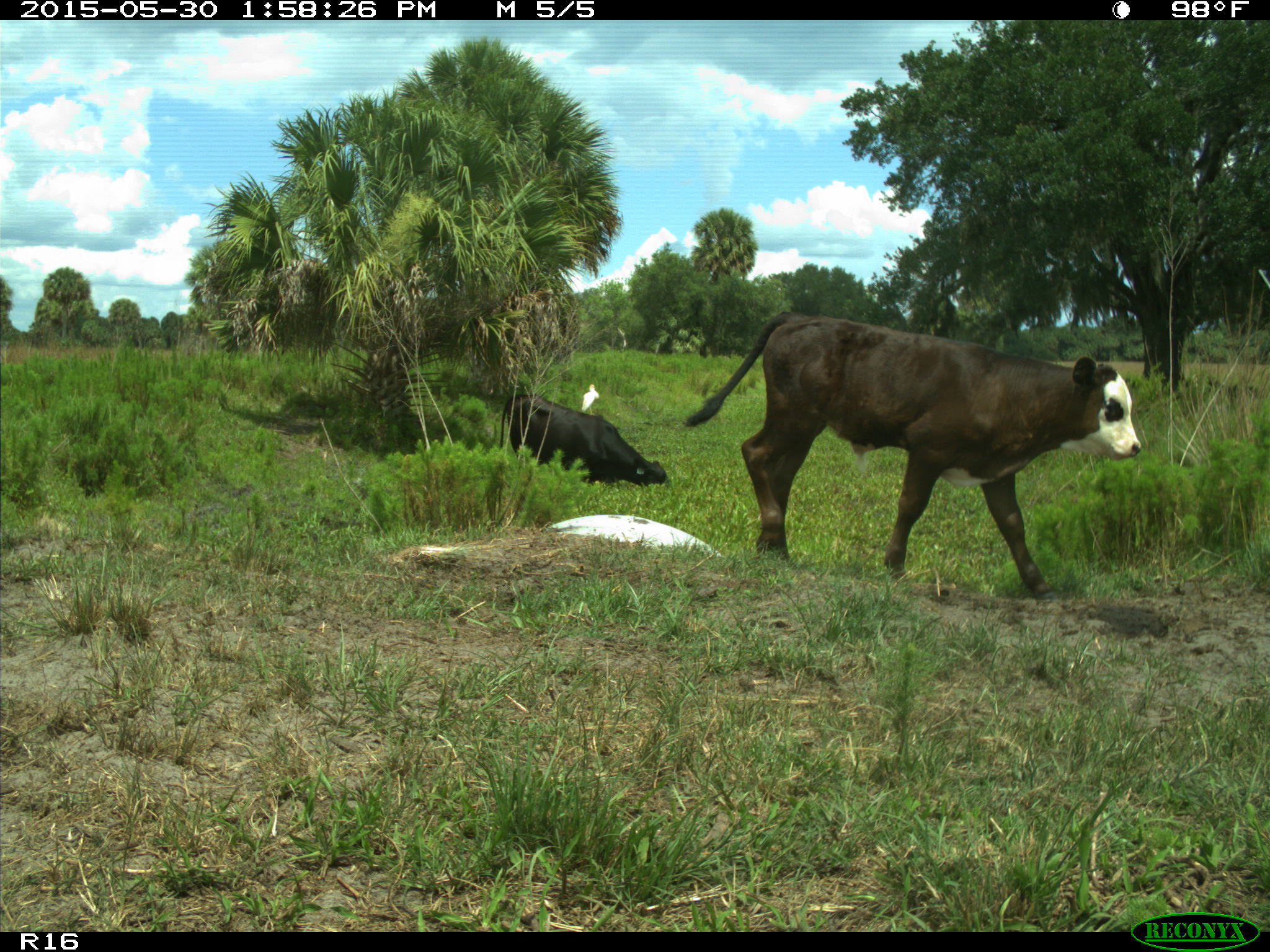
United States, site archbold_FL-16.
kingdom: Animalia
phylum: Chordata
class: Mammalia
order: Artiodactyla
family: Bovidae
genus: Bos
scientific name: Bos taurus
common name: domestic cow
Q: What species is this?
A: Bos taurus (domestic cow).